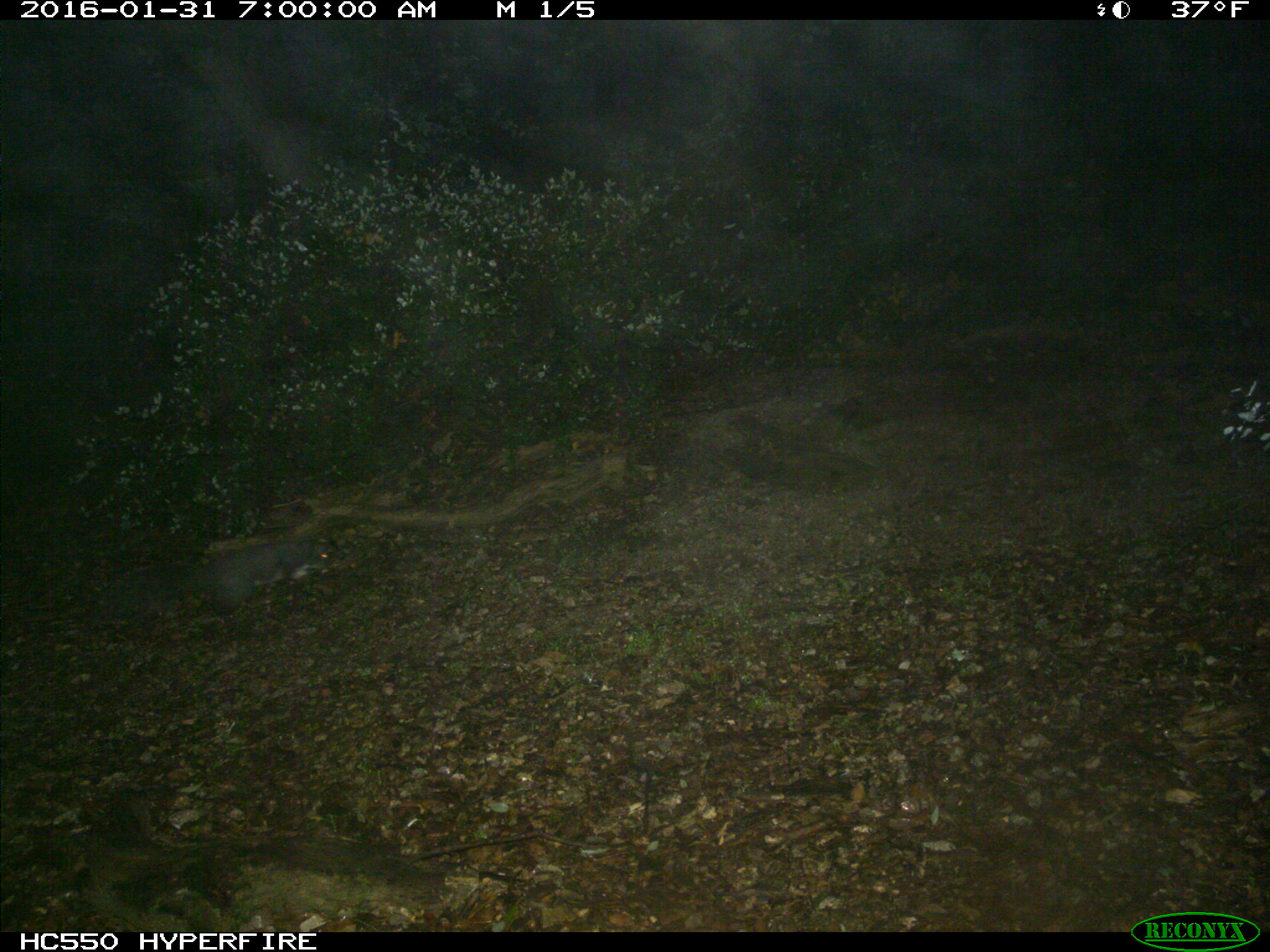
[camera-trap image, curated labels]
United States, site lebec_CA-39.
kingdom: Animalia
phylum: Chordata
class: Mammalia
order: Rodentia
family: Sciuridae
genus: Sciurus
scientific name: Sciurus carolinensis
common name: eastern gray squirrel